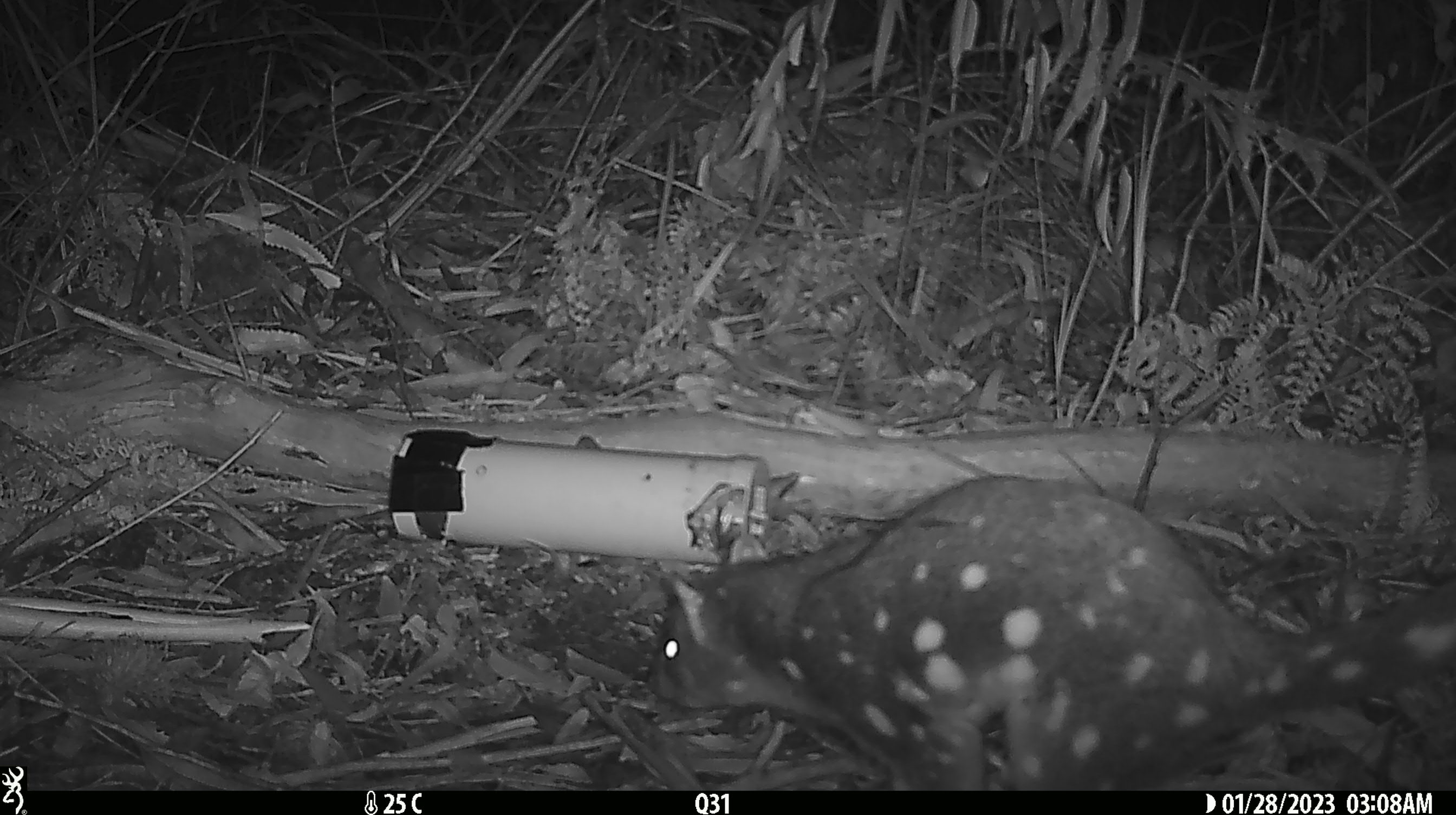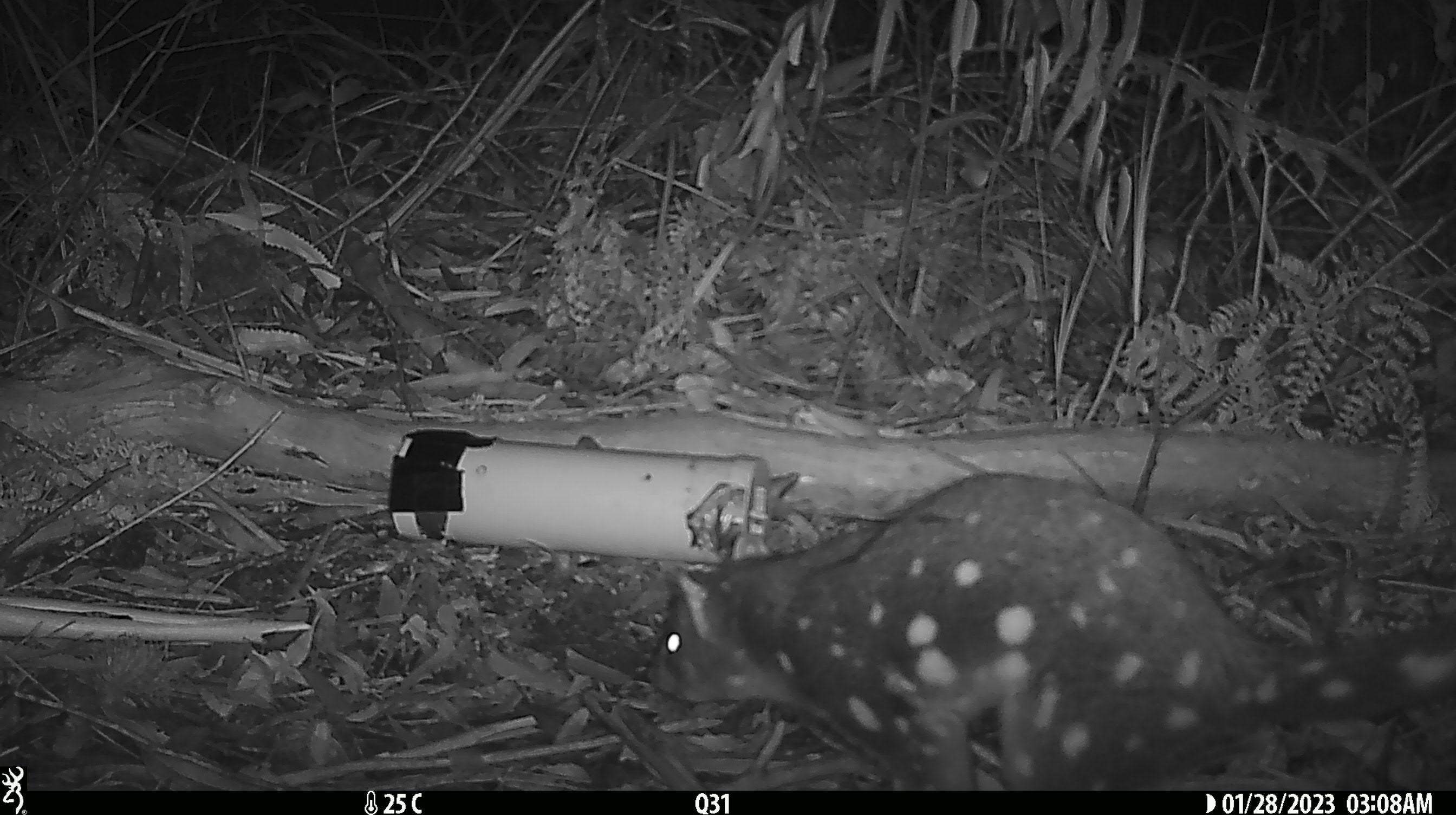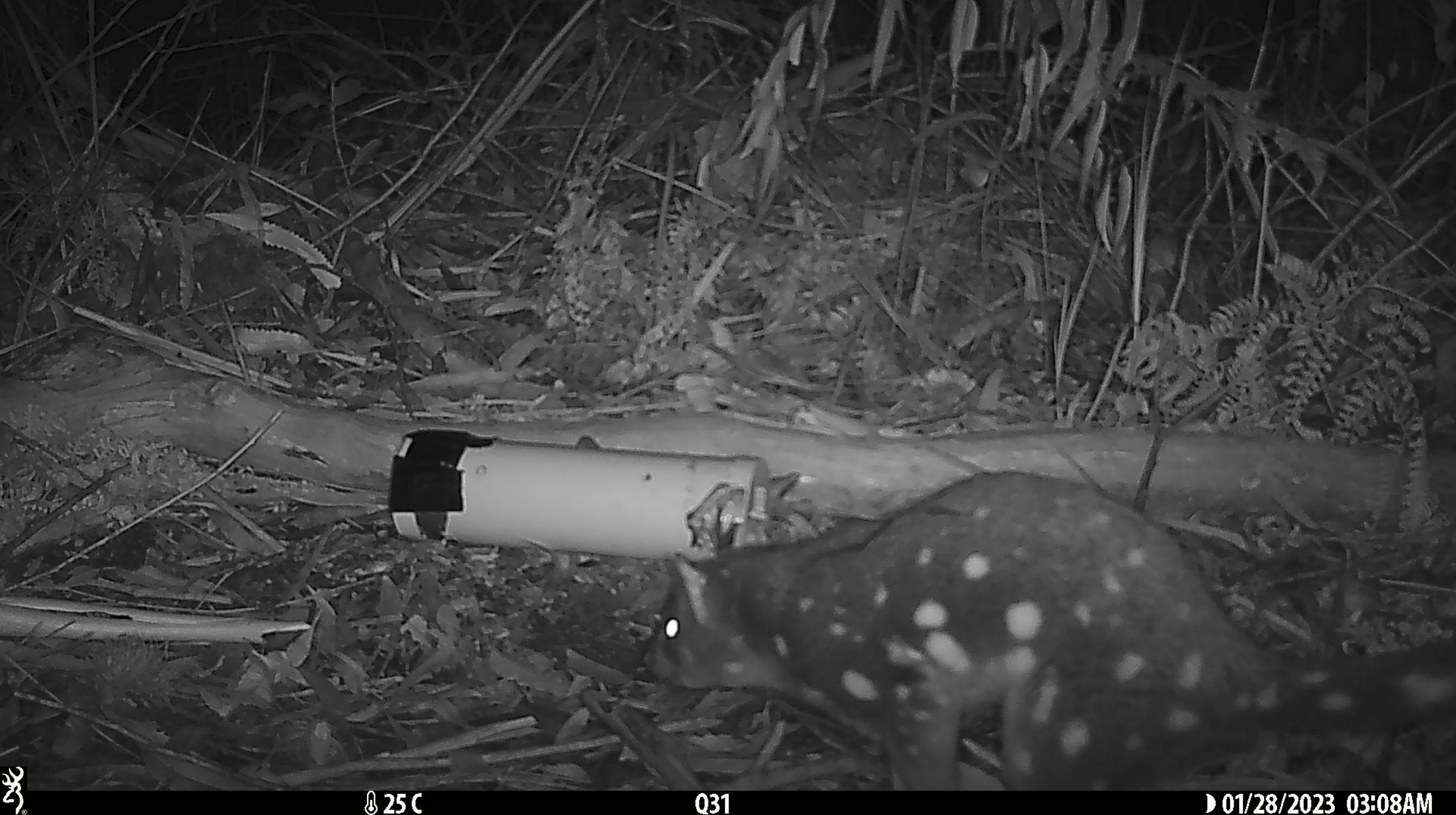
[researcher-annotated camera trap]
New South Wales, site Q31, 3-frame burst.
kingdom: Animalia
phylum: Chordata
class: Mammalia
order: Dasyuromorphia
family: Dasyuridae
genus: Dasyurus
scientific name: Dasyurus maculatus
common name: spotted-tailed quoll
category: quoll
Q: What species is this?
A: Quoll (spotted-tailed quoll) (Dasyurus maculatus).